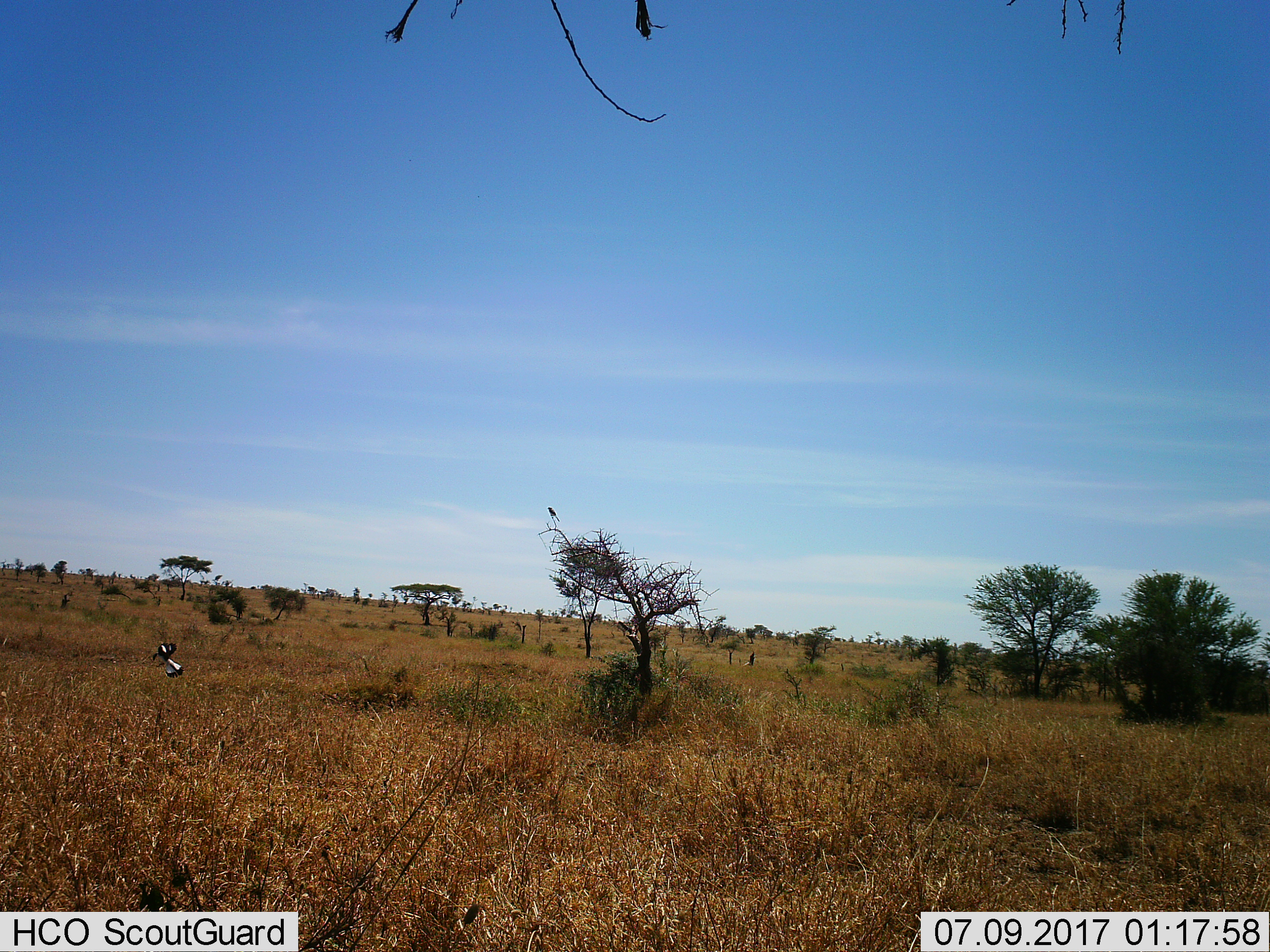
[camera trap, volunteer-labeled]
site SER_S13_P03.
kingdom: Animalia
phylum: Chordata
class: Aves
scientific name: Aves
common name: bird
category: birdother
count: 1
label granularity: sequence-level